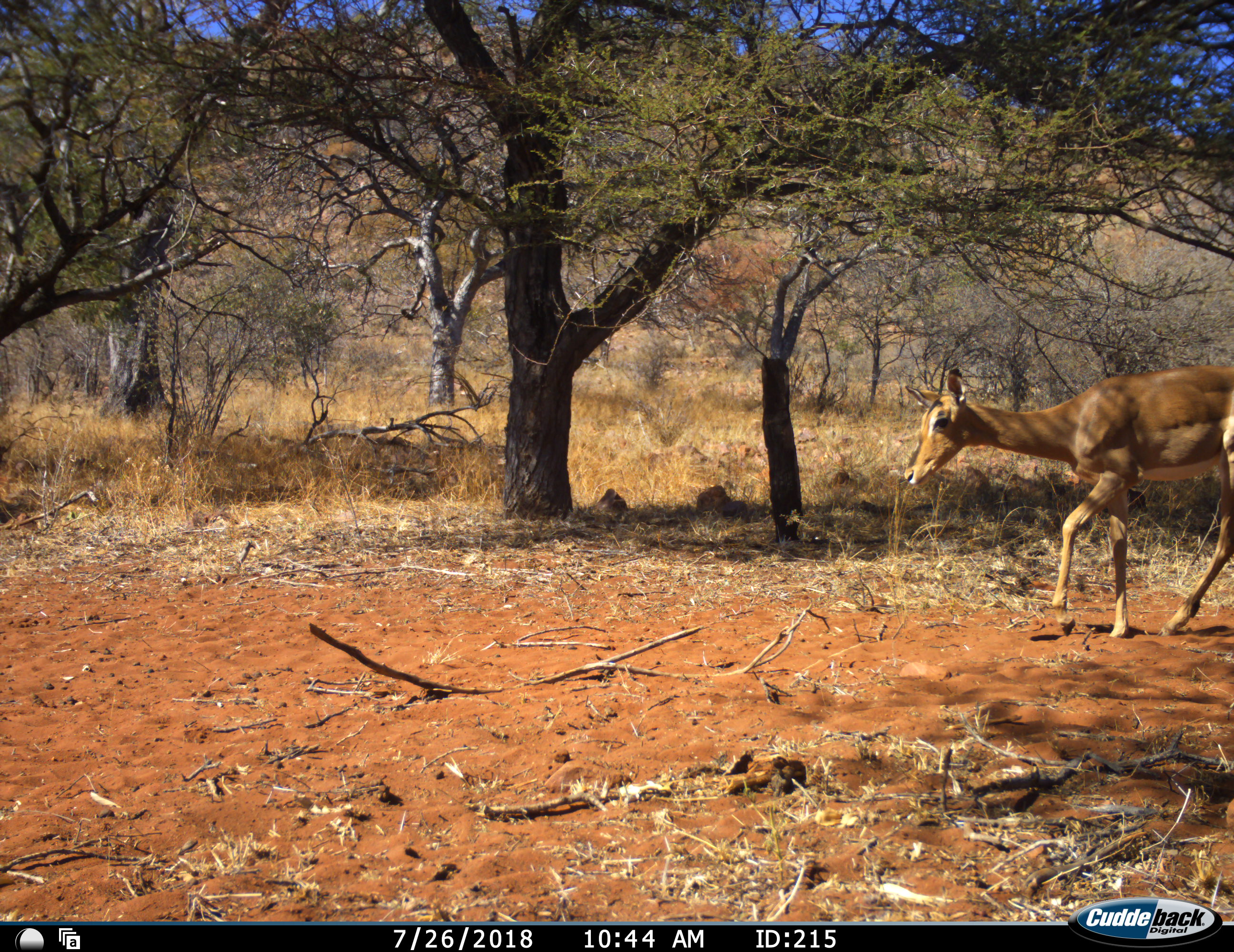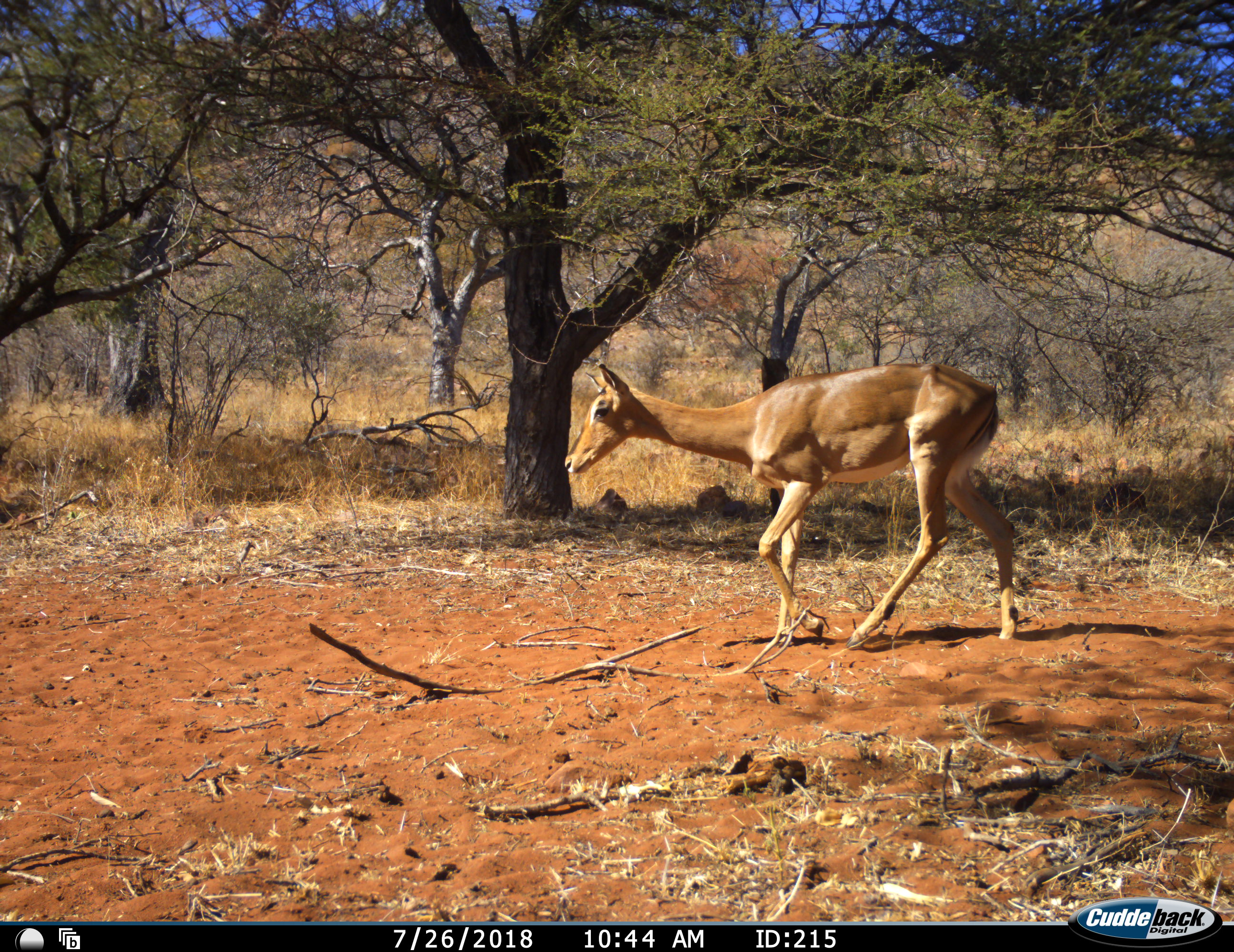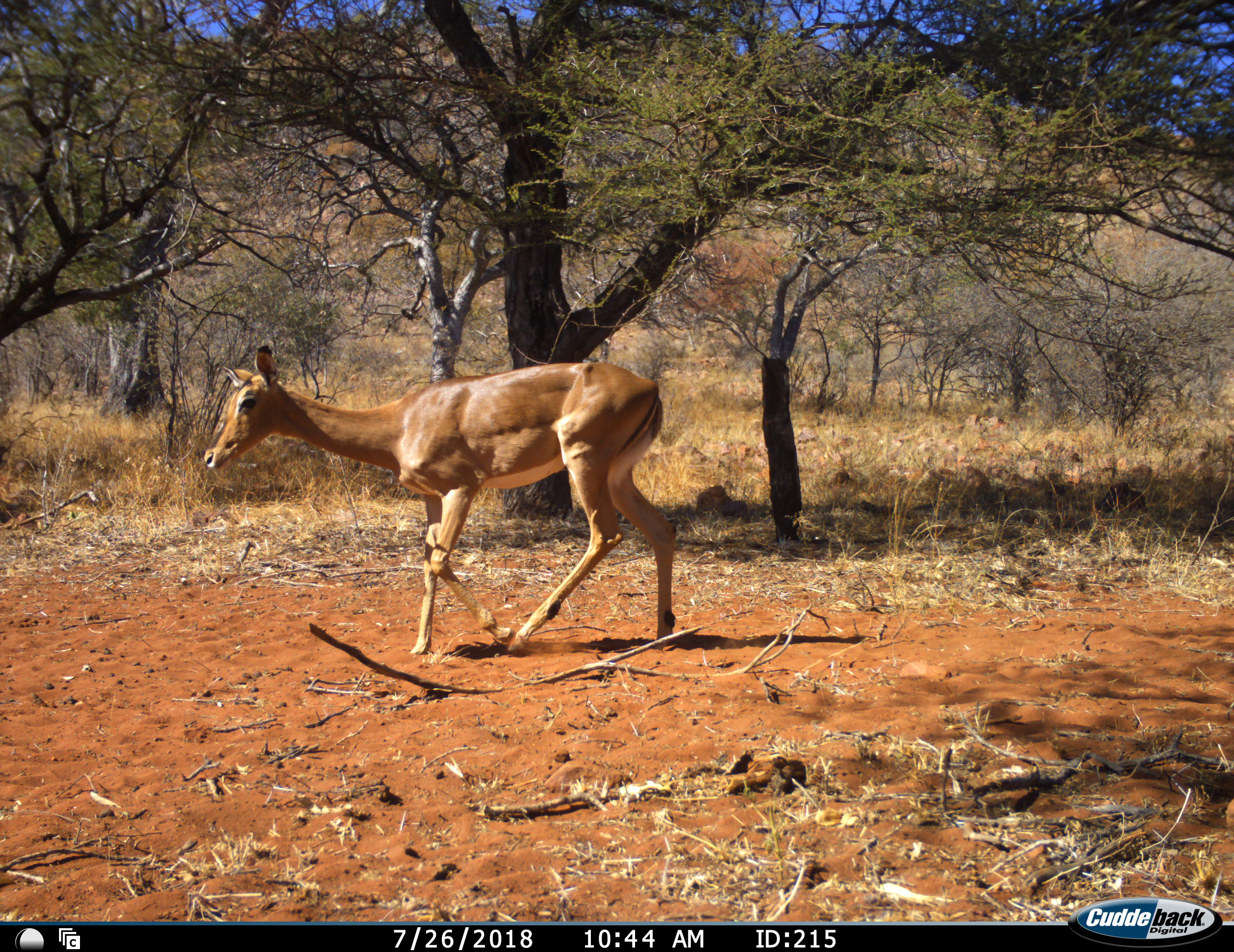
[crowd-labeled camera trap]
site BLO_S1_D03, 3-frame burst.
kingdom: Animalia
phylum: Chordata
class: Mammalia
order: Artiodactyla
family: Bovidae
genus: Aepyceros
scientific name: Aepyceros melampus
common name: impala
Impala (Aepyceros melampus), count 1. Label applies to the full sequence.